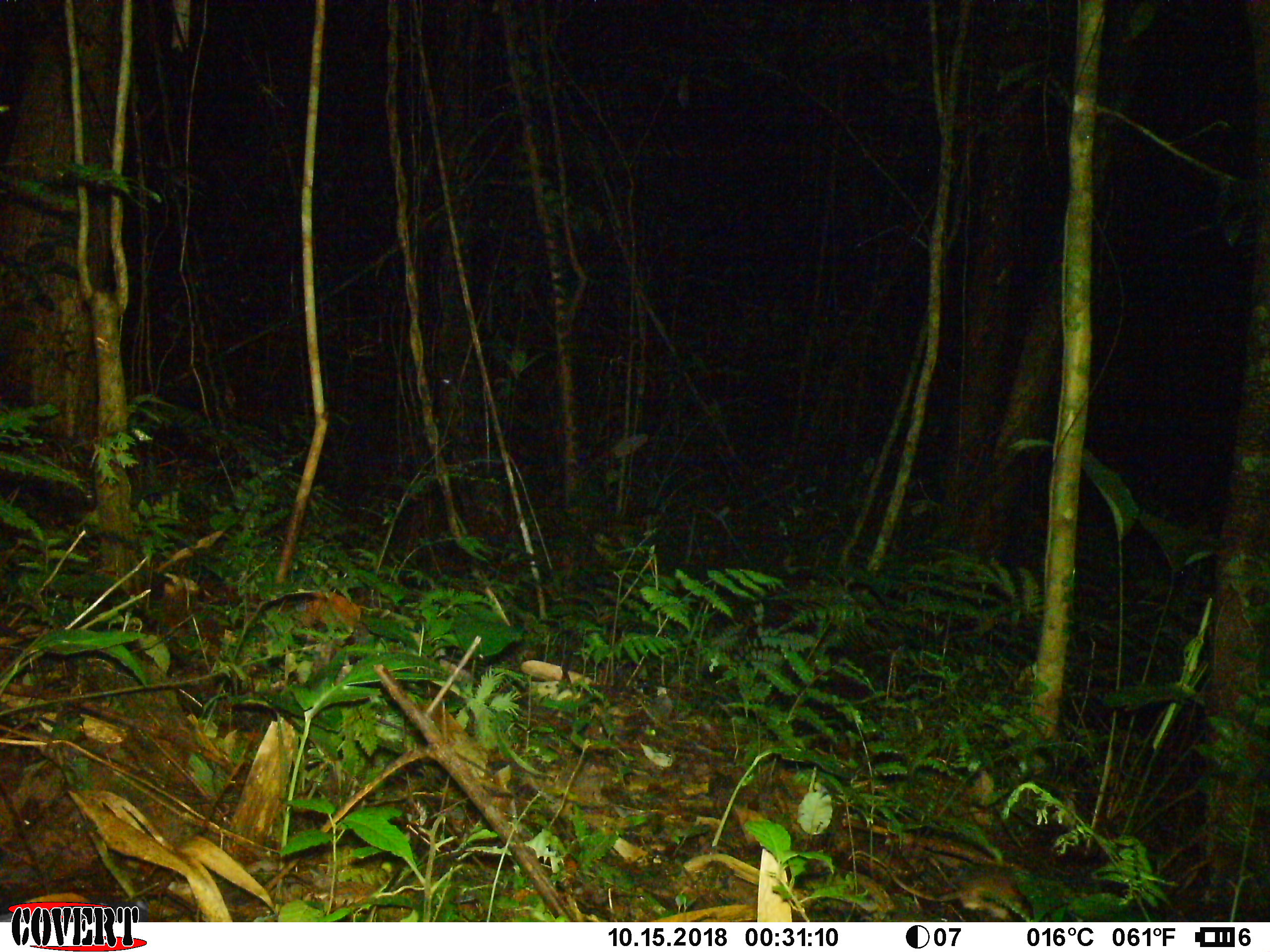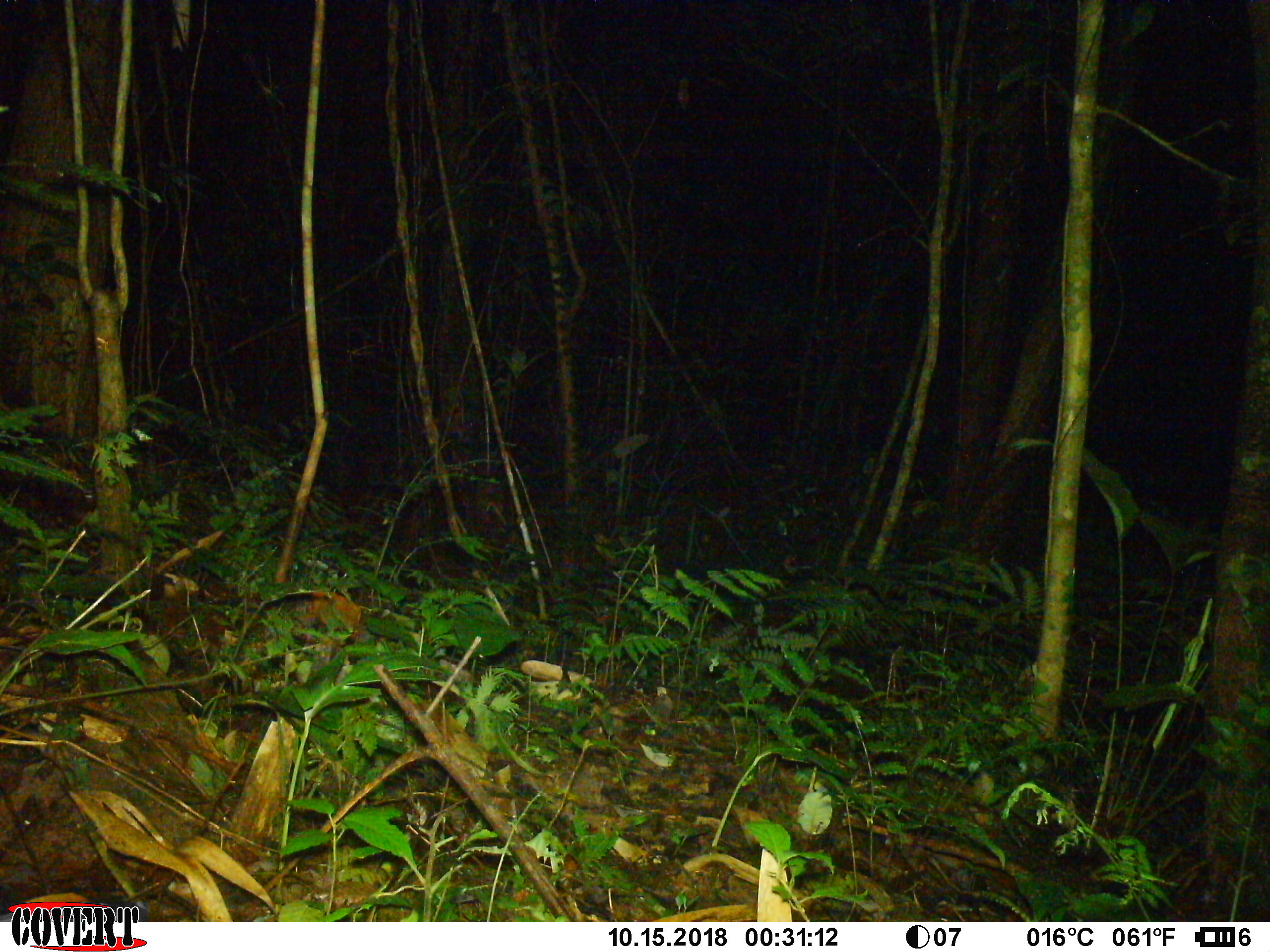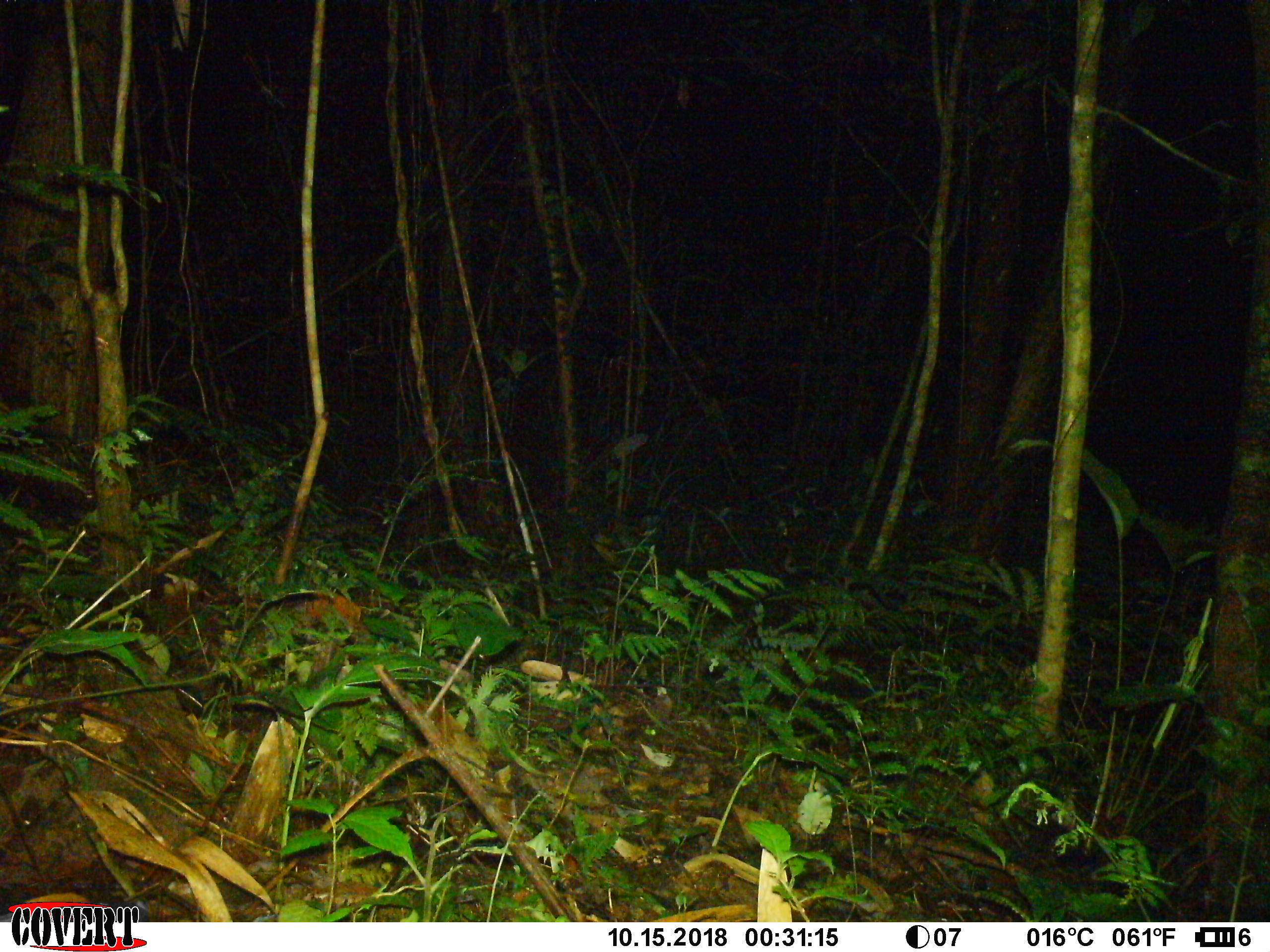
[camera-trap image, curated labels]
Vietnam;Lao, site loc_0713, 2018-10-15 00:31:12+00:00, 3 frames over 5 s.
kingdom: Animalia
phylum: Chordata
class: Mammalia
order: Rodentia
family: Muridae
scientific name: Muridae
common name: old-world mice and rats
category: unidentified murid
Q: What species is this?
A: Unidentified murid (old-world mice and rats) (Muridae).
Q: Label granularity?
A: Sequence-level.